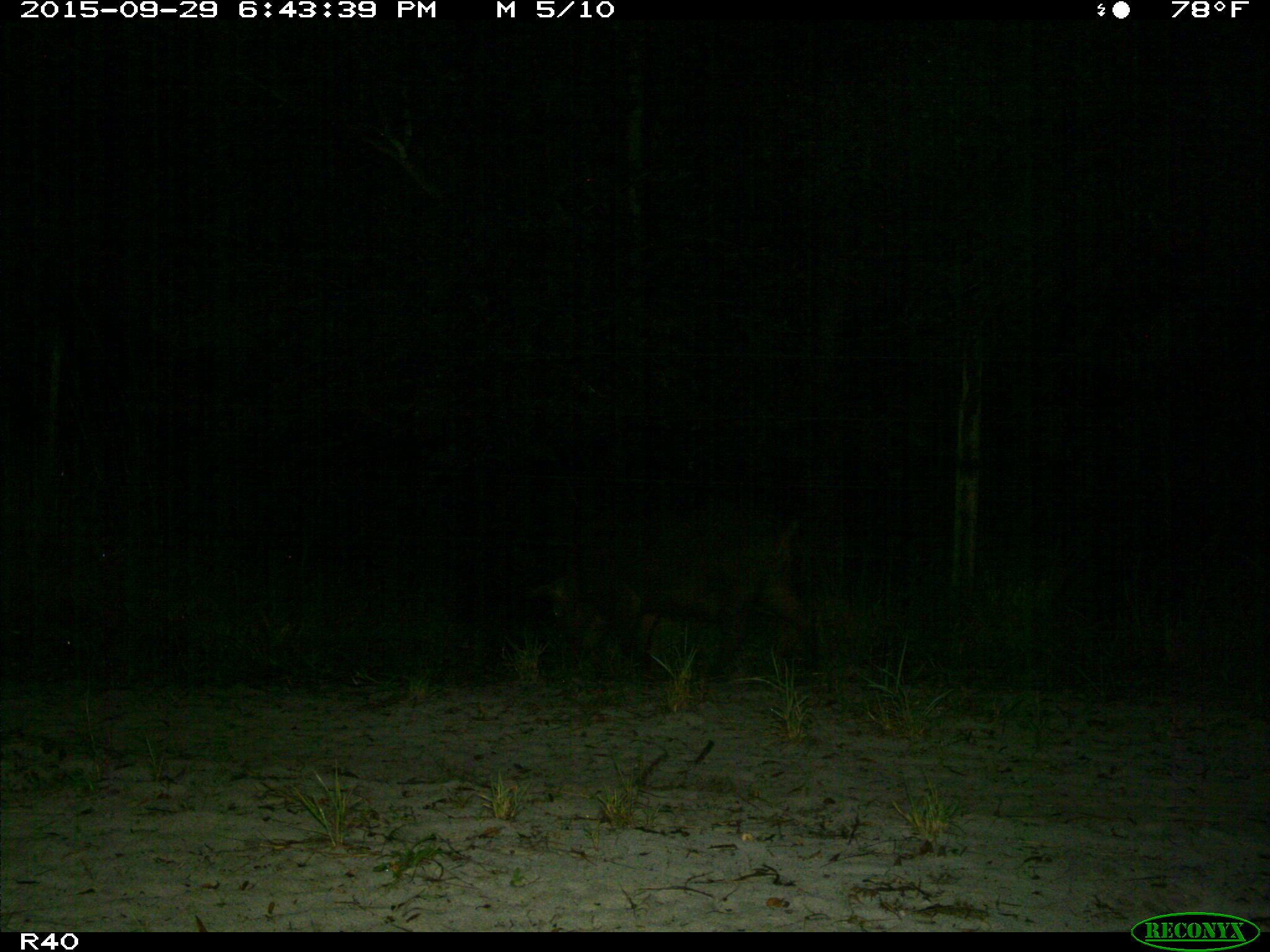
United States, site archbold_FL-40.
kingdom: Animalia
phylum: Chordata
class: Mammalia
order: Artiodactyla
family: Suidae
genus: Sus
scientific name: Sus scrofa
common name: wild boar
Sus scrofa (wild boar).